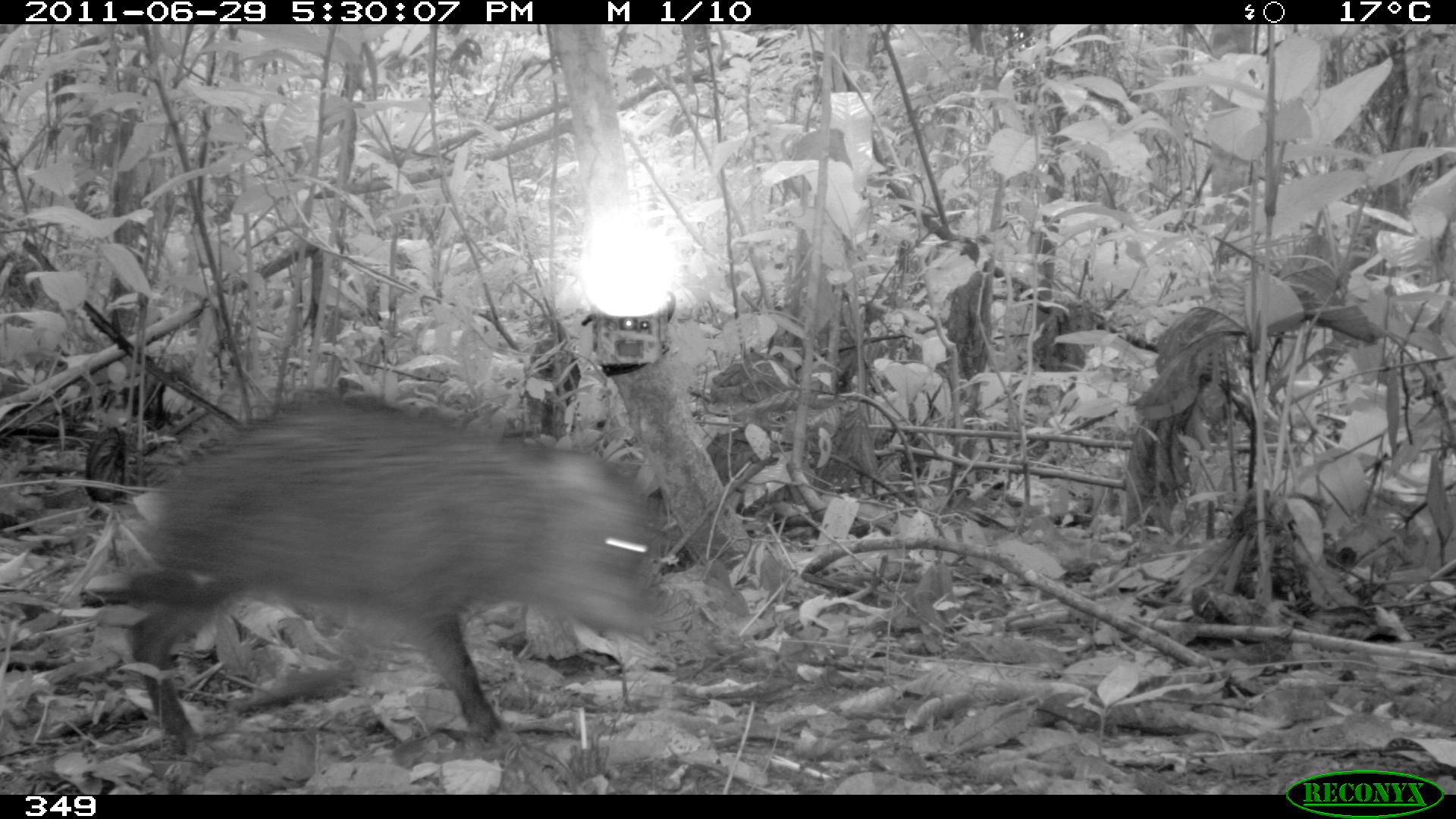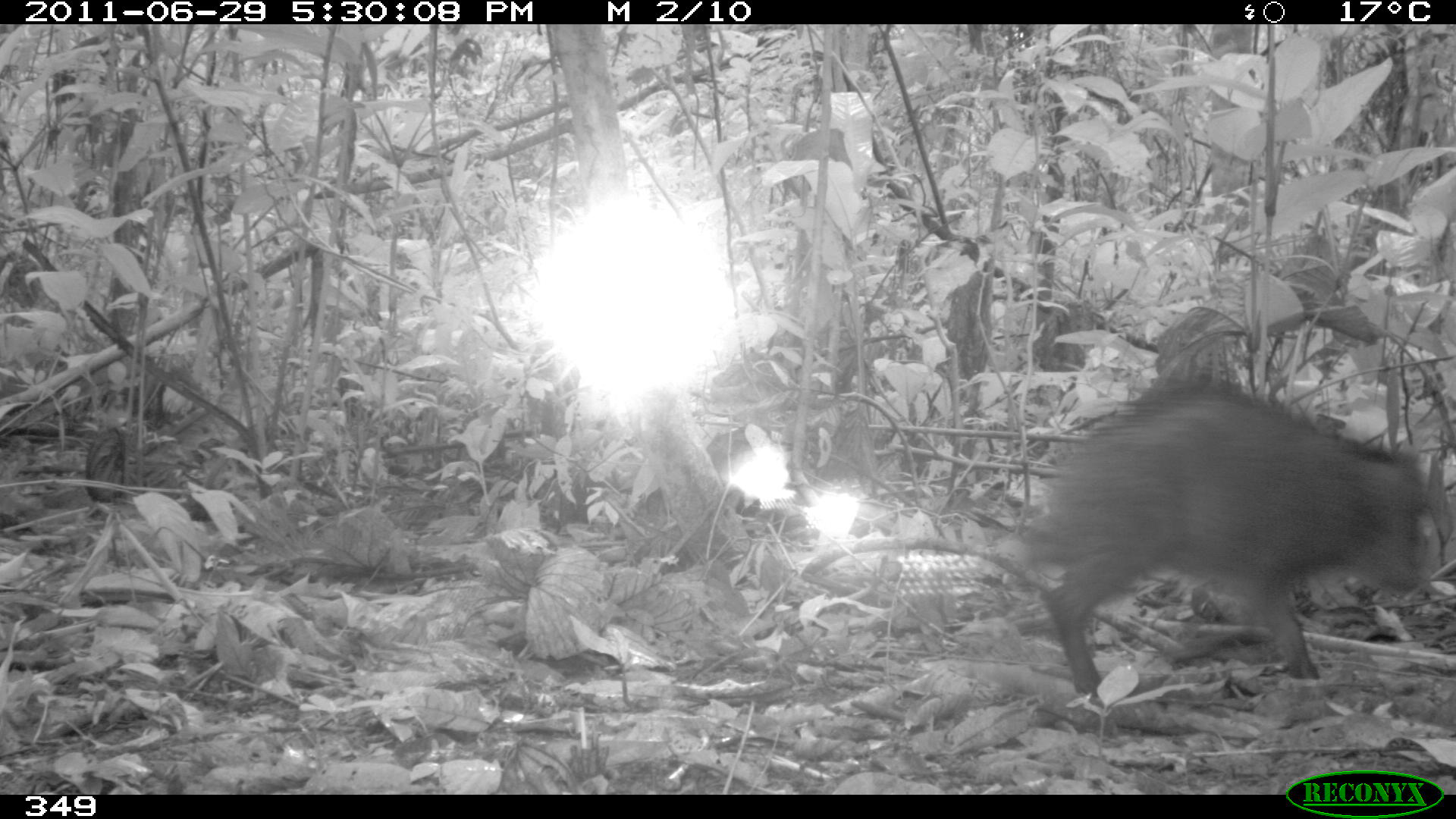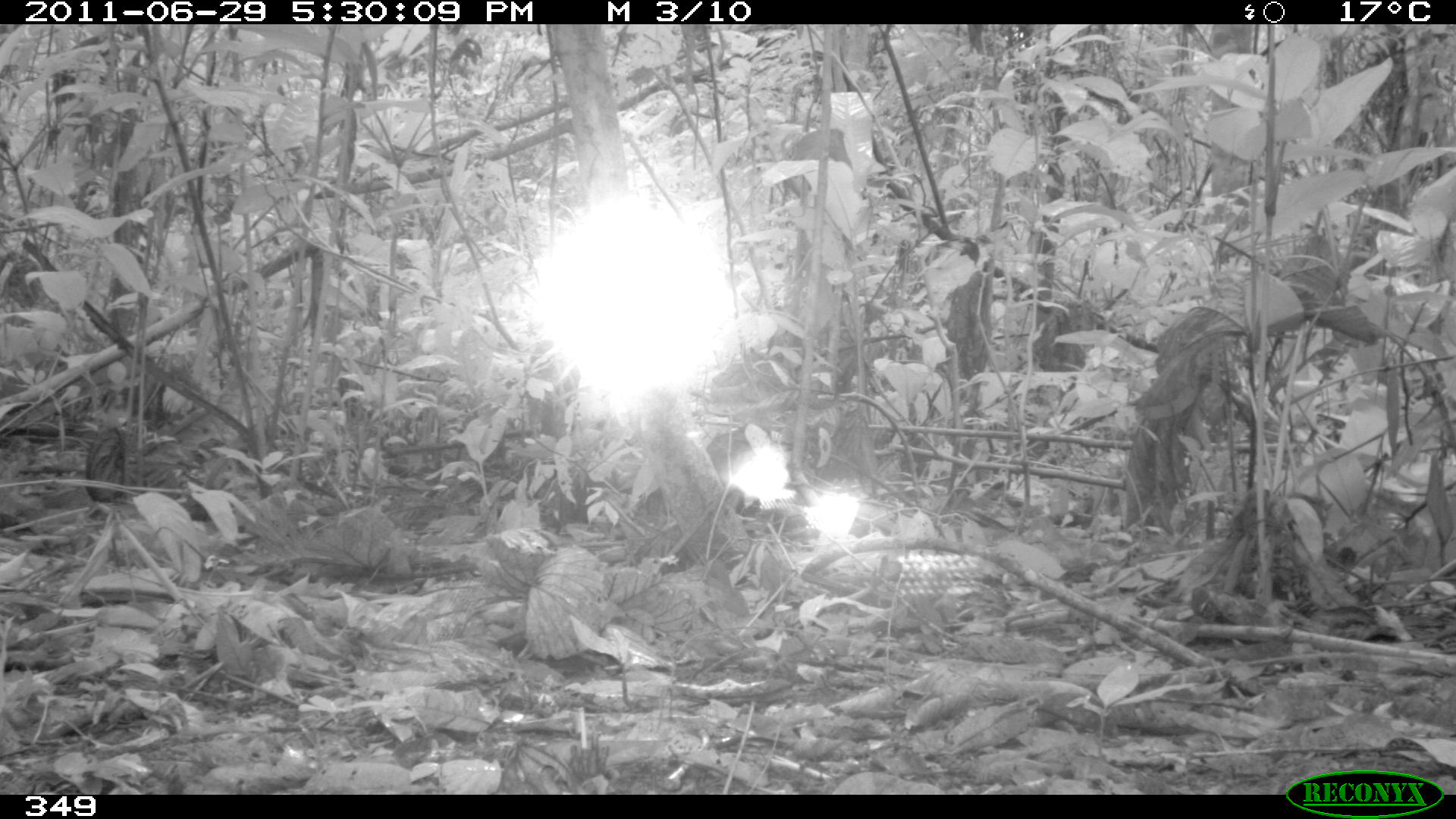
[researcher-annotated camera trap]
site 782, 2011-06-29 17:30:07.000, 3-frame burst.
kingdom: Animalia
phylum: Chordata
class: Mammalia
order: Artiodactyla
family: Tayassuidae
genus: Tayassu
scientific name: Tayassu pecari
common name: white-lipped peccary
Tayassu pecari (white-lipped peccary).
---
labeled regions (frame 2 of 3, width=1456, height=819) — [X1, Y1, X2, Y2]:
tayassu pecari: [1018, 381, 1427, 699]